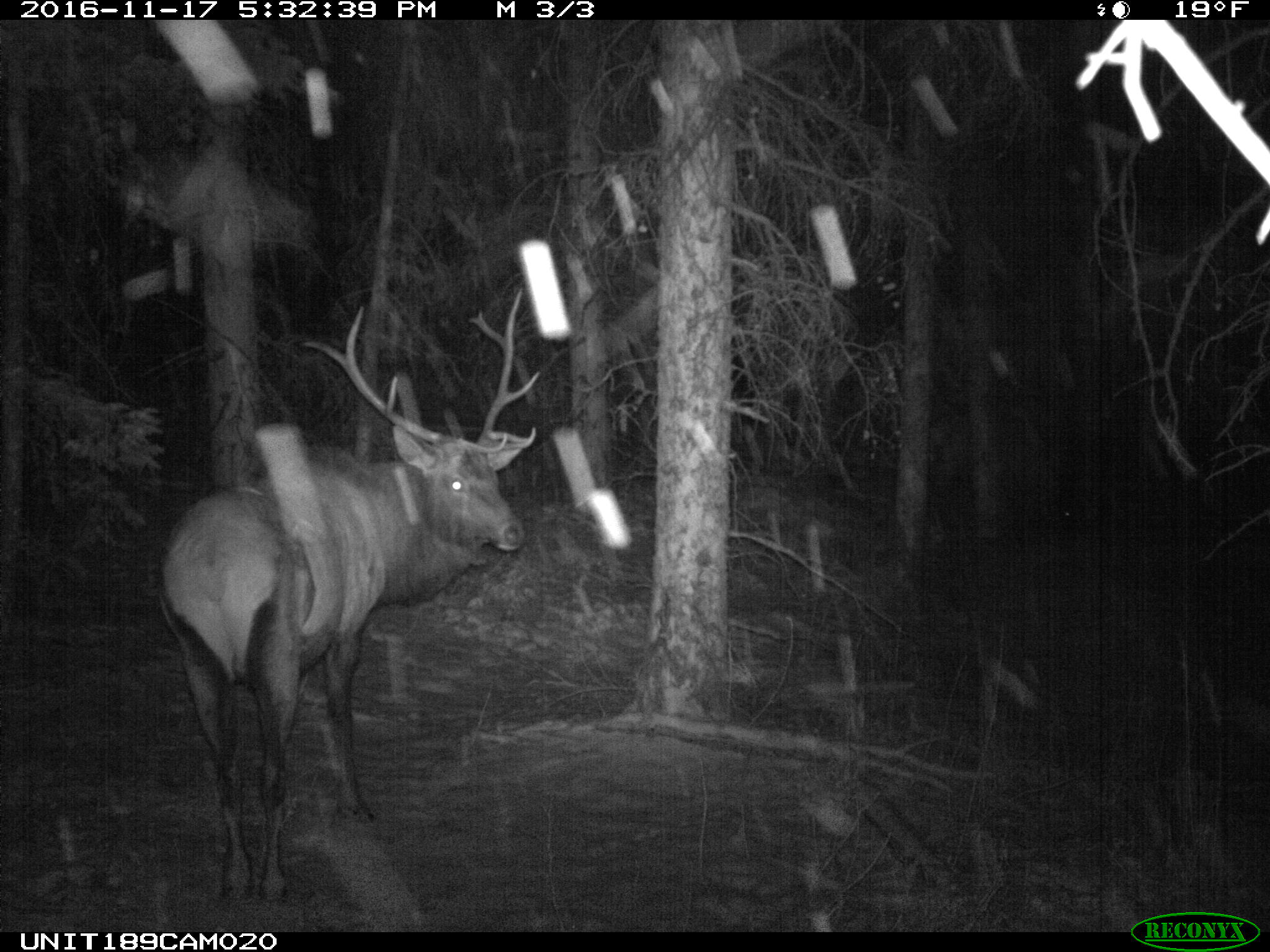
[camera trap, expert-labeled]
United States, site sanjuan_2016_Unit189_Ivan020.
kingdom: Animalia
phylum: Chordata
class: Mammalia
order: Artiodactyla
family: Cervidae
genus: Cervus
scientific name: Cervus elaphus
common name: red deer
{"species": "Cervus elaphus (red deer)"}